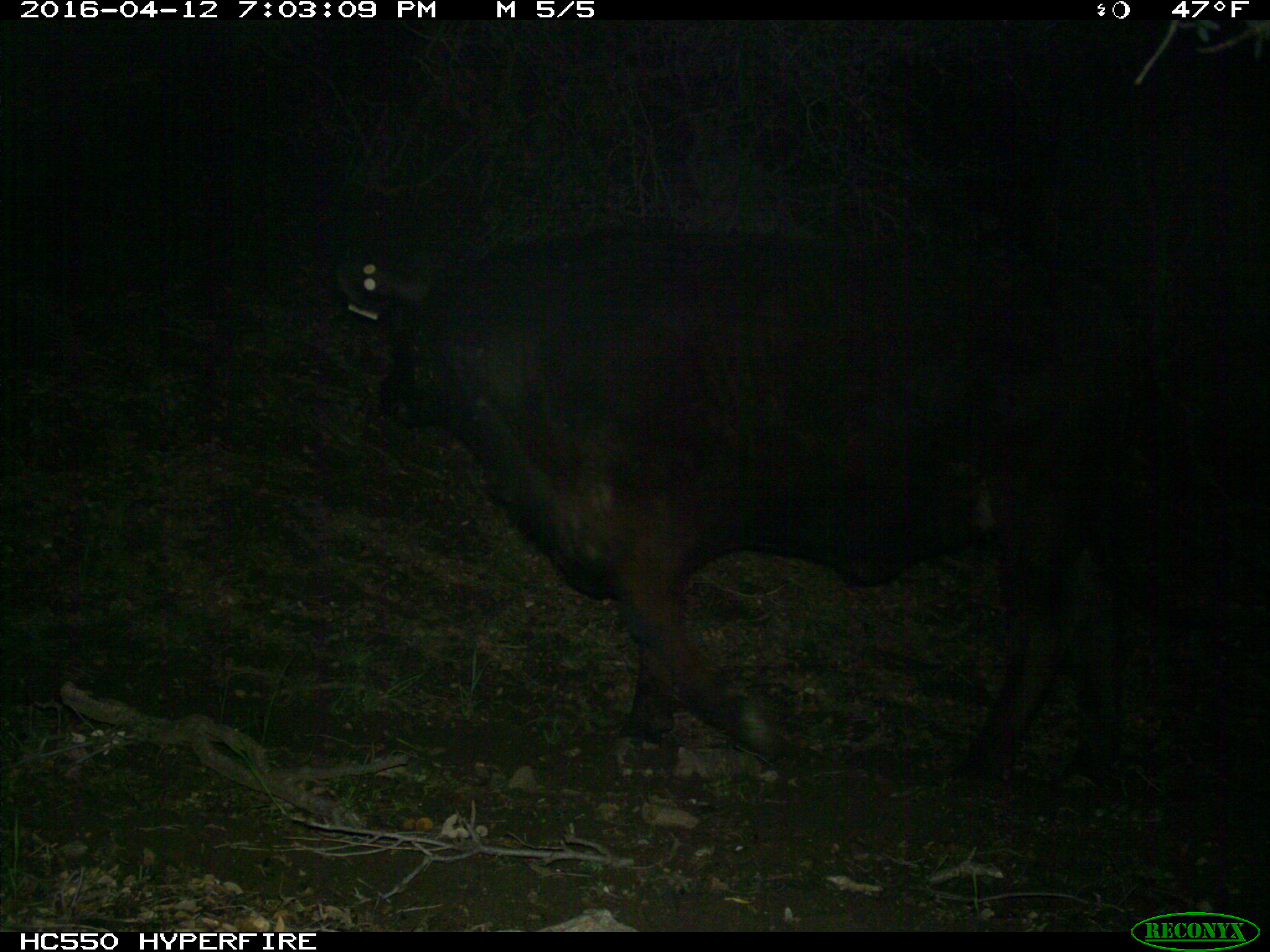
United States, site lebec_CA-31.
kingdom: Animalia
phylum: Chordata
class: Mammalia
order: Artiodactyla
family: Bovidae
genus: Bos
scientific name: Bos taurus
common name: domestic cow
Bos taurus (domestic cow).